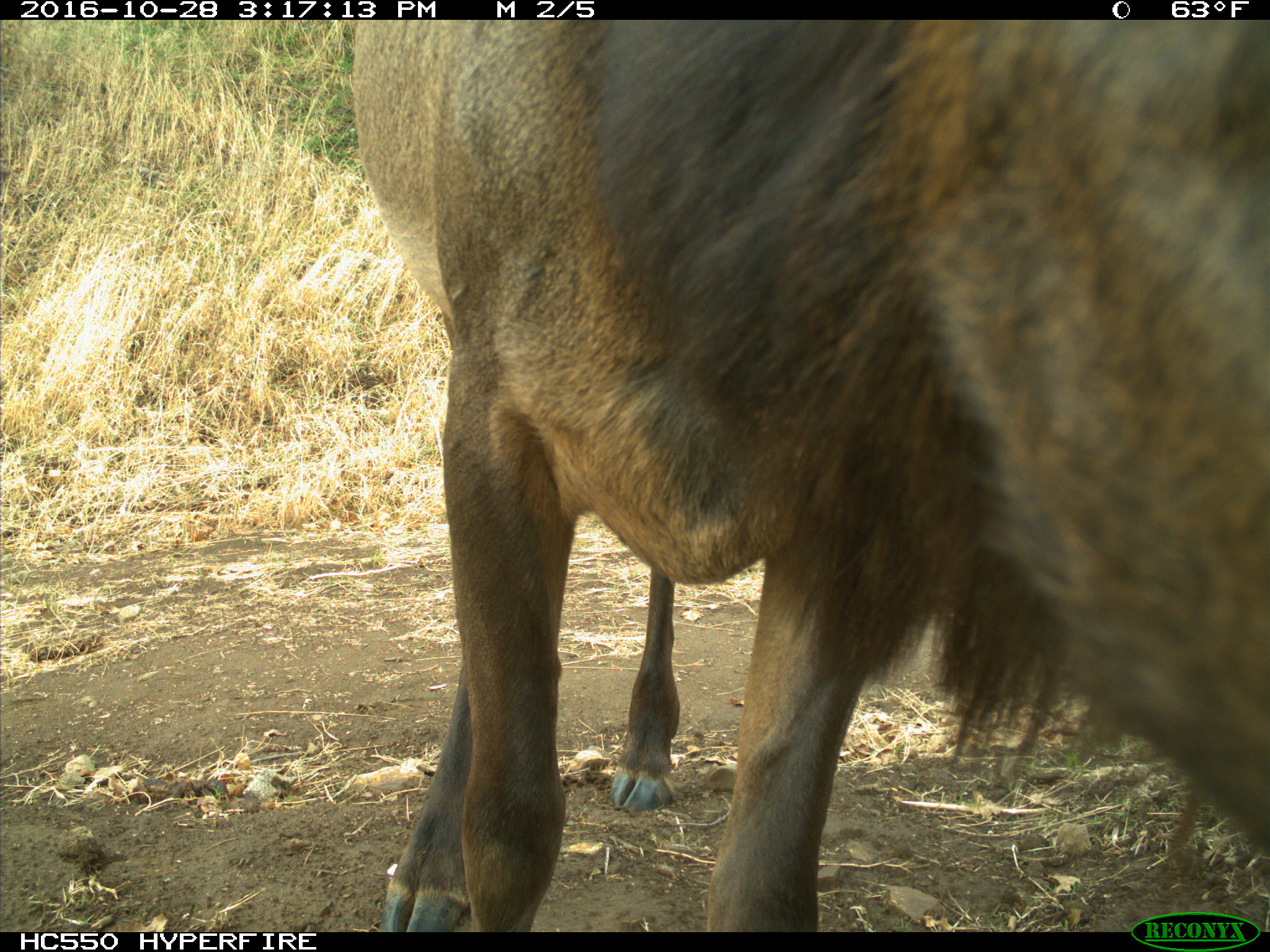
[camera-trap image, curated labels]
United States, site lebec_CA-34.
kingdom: Animalia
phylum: Chordata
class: Mammalia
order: Artiodactyla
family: Cervidae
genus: Cervus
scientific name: Cervus canadensis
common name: elk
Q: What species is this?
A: Cervus canadensis (elk).